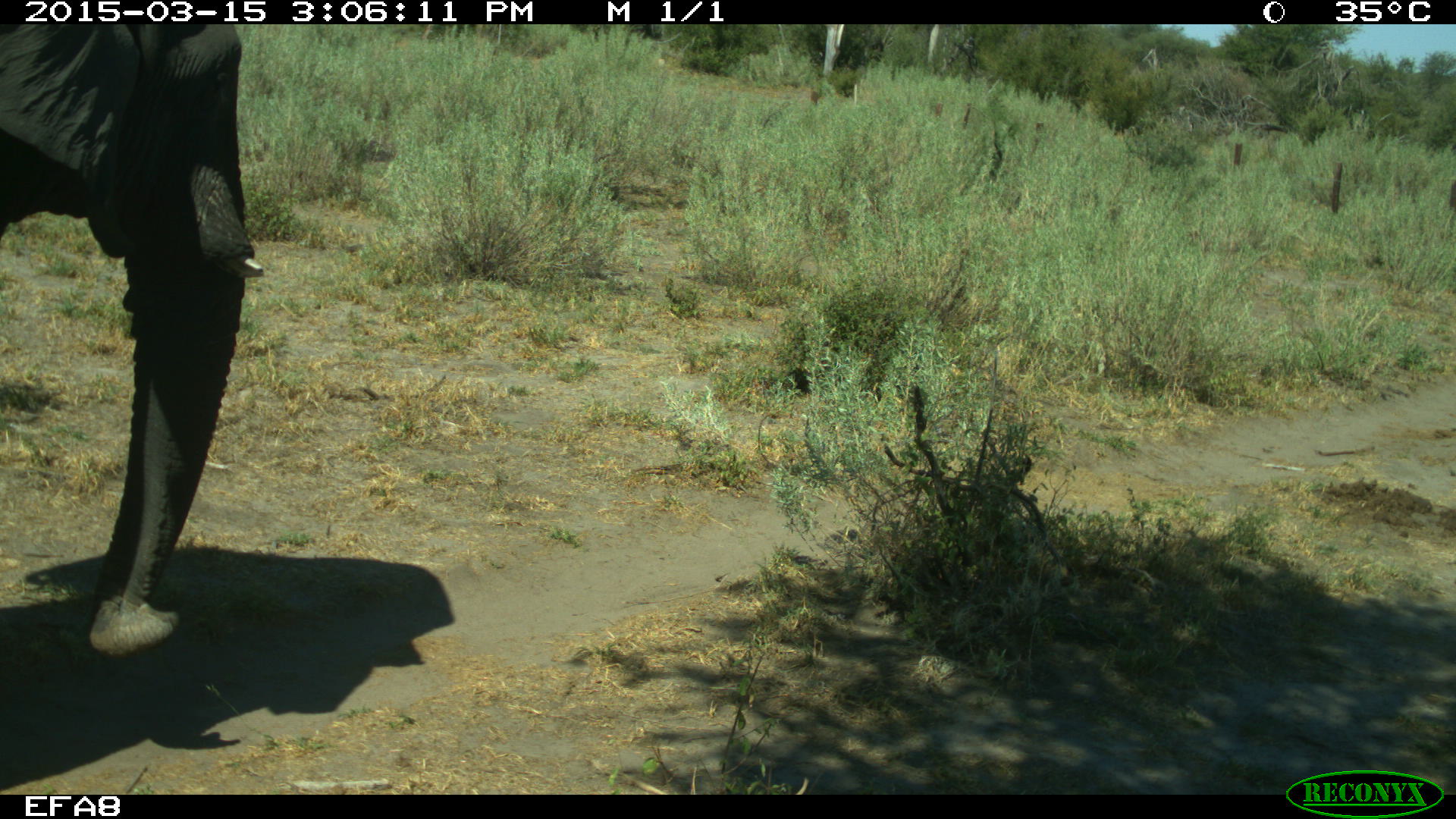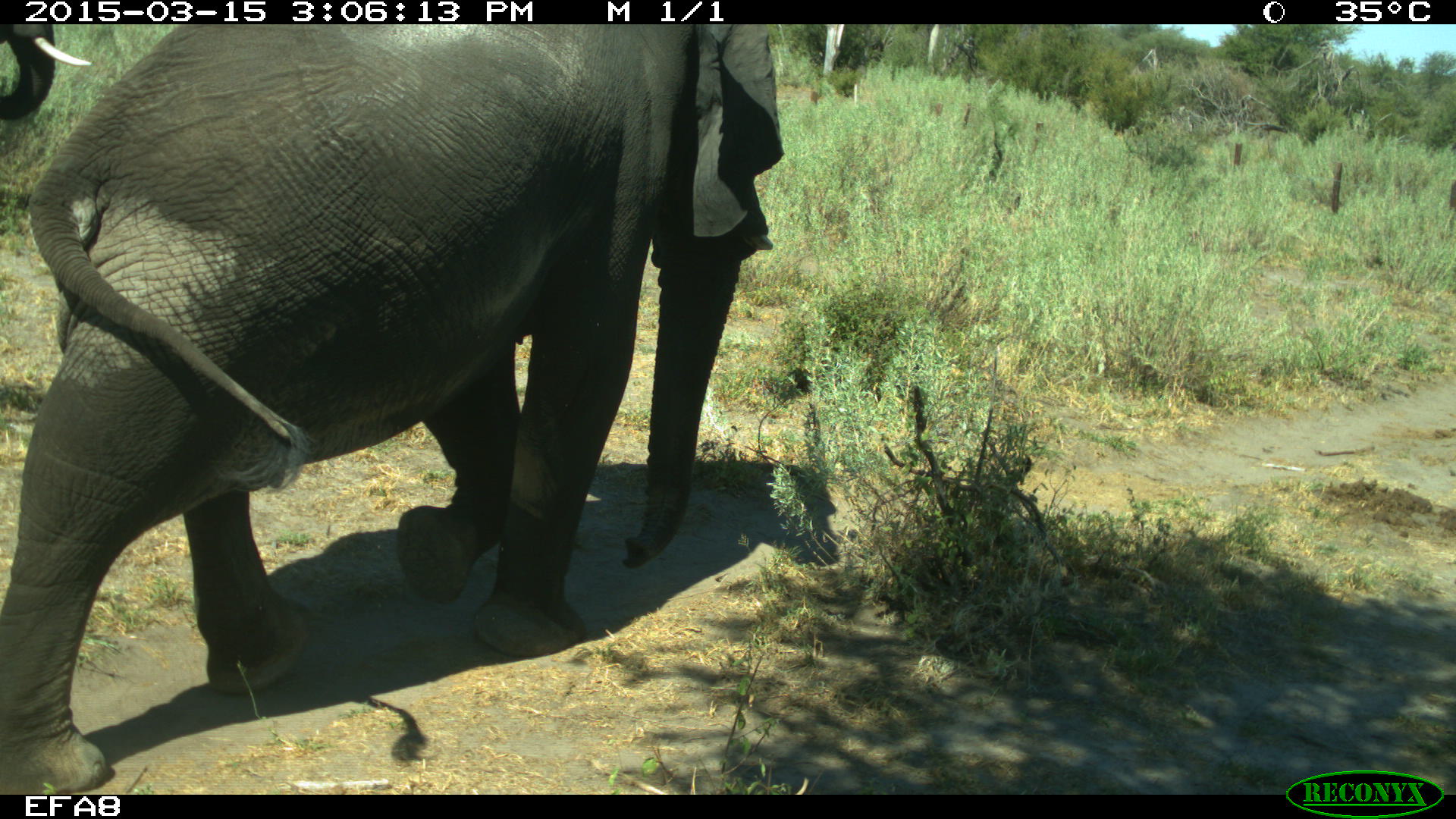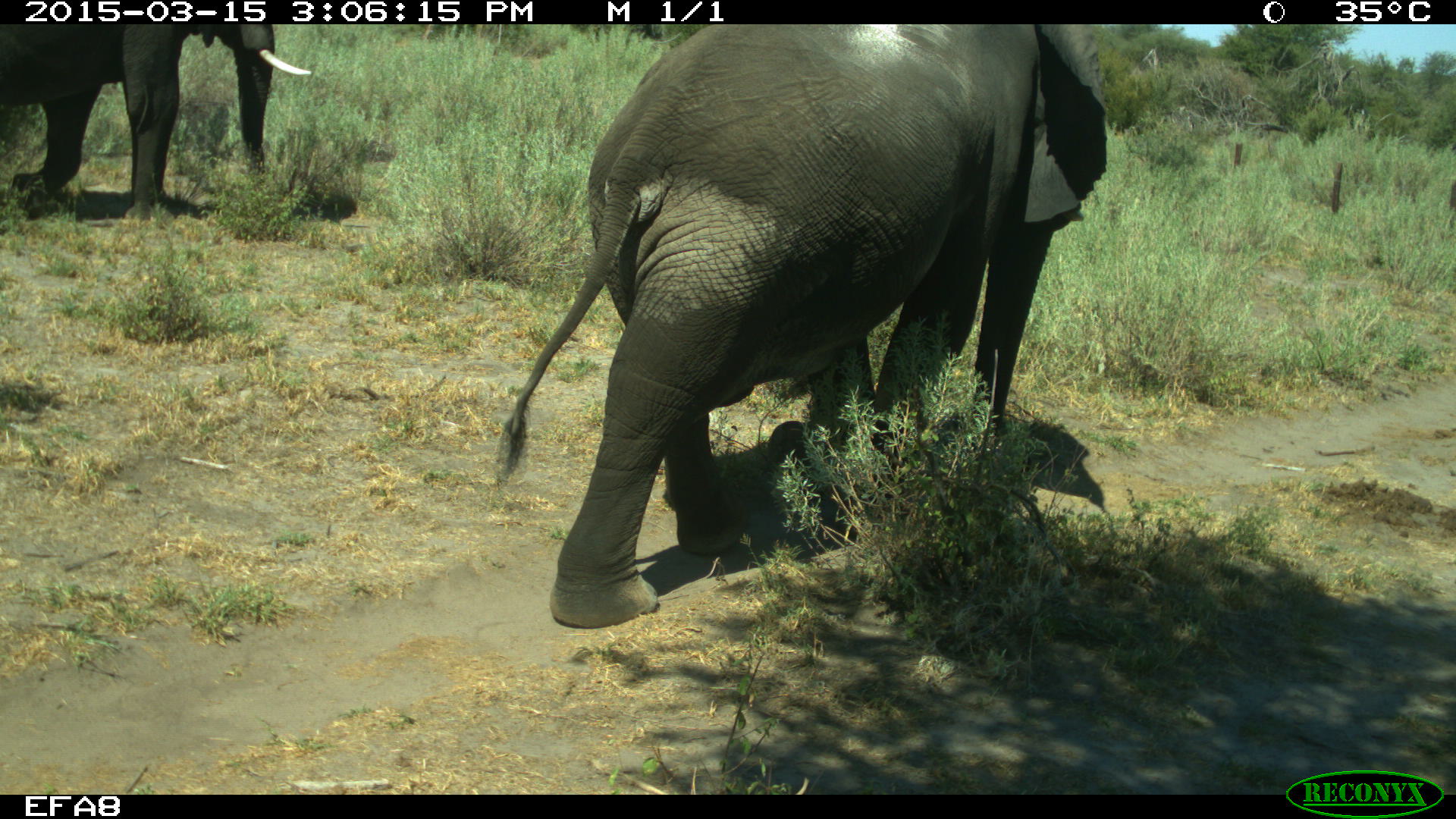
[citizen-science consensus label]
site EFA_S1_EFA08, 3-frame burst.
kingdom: Animalia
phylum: Chordata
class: Mammalia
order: Proboscidea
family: Elephantidae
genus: Loxodonta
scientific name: Loxodonta africana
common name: african bush elephant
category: elephant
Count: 2.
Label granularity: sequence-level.